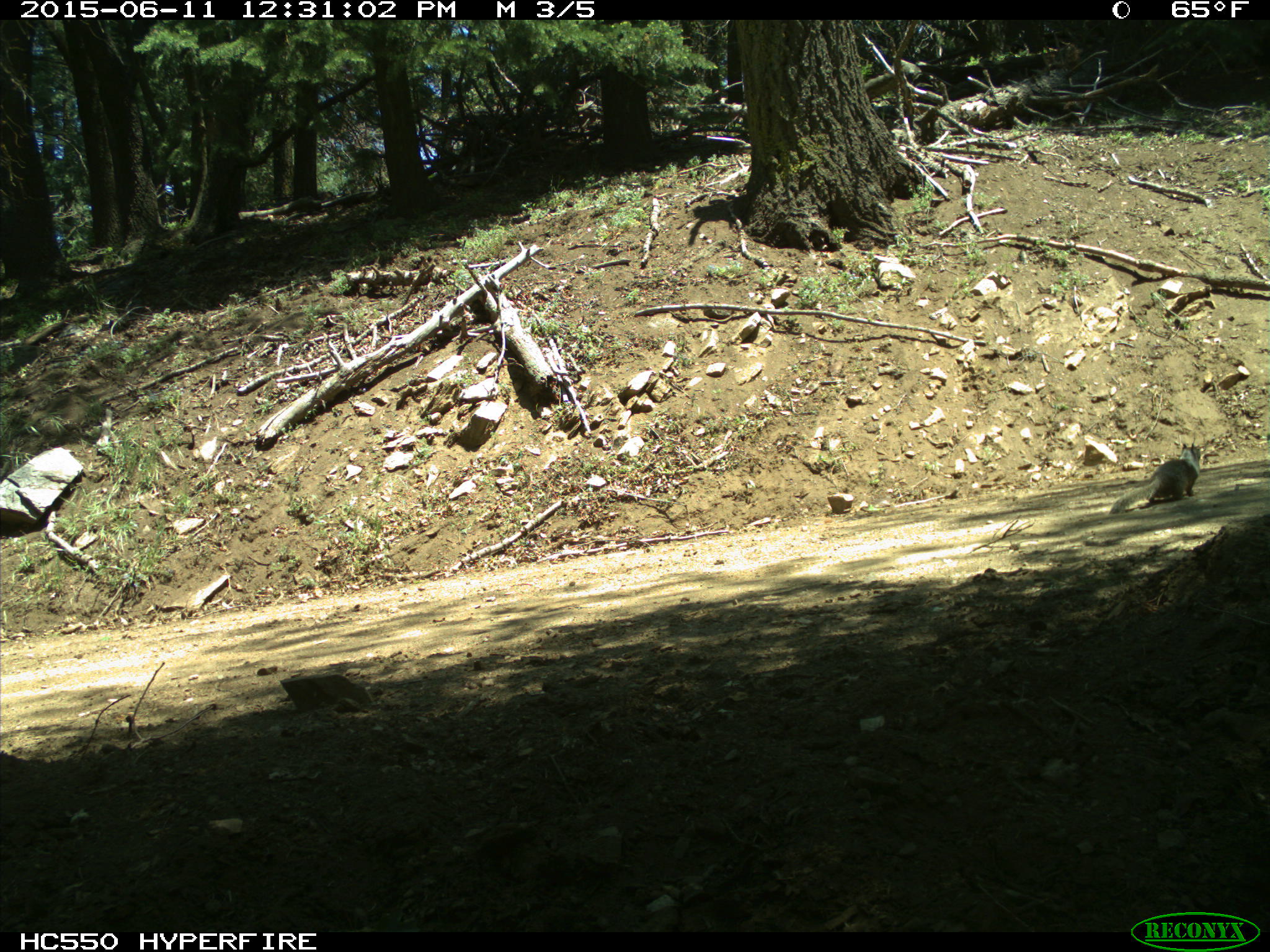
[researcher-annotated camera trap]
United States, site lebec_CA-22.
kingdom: Animalia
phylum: Chordata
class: Mammalia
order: Rodentia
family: Sciuridae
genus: Otospermophilus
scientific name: Otospermophilus beecheyi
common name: california ground squirrel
Otospermophilus beecheyi (california ground squirrel).